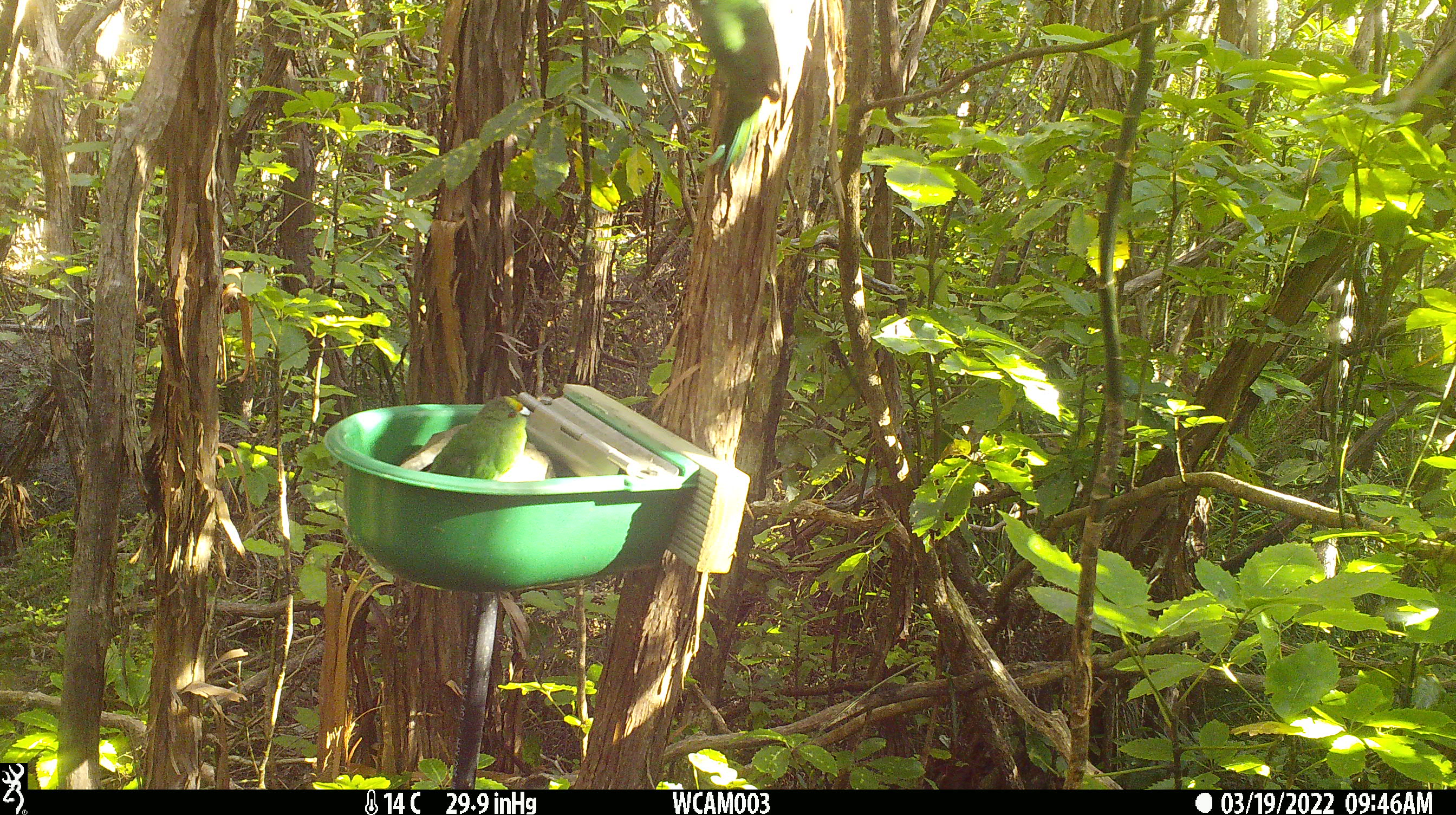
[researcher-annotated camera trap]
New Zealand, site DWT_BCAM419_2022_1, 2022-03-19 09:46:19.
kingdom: Animalia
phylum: Chordata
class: Aves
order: Psittaciformes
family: Psittaculidae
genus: Cyanoramphus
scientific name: Cyanoramphus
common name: parakeet